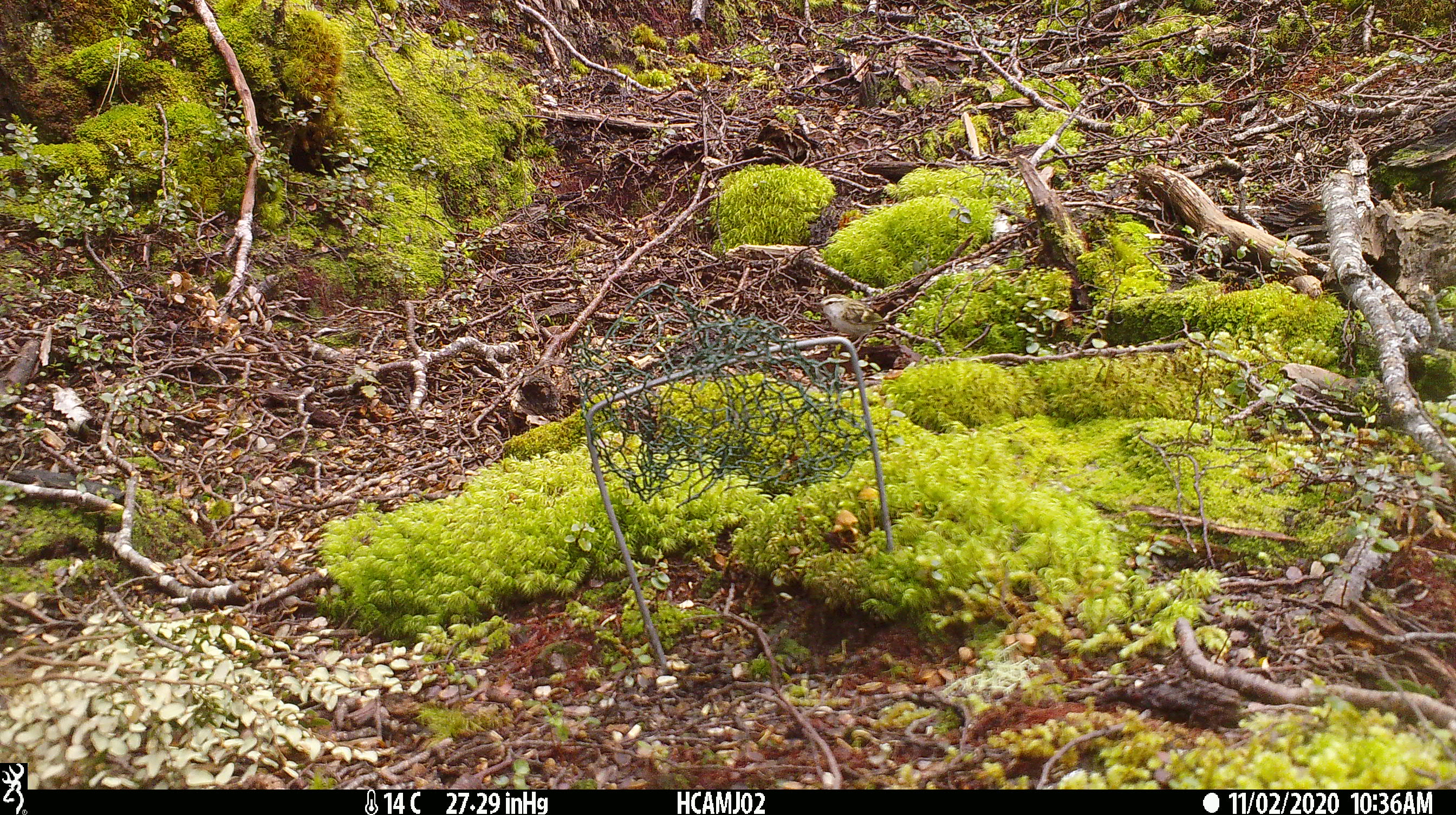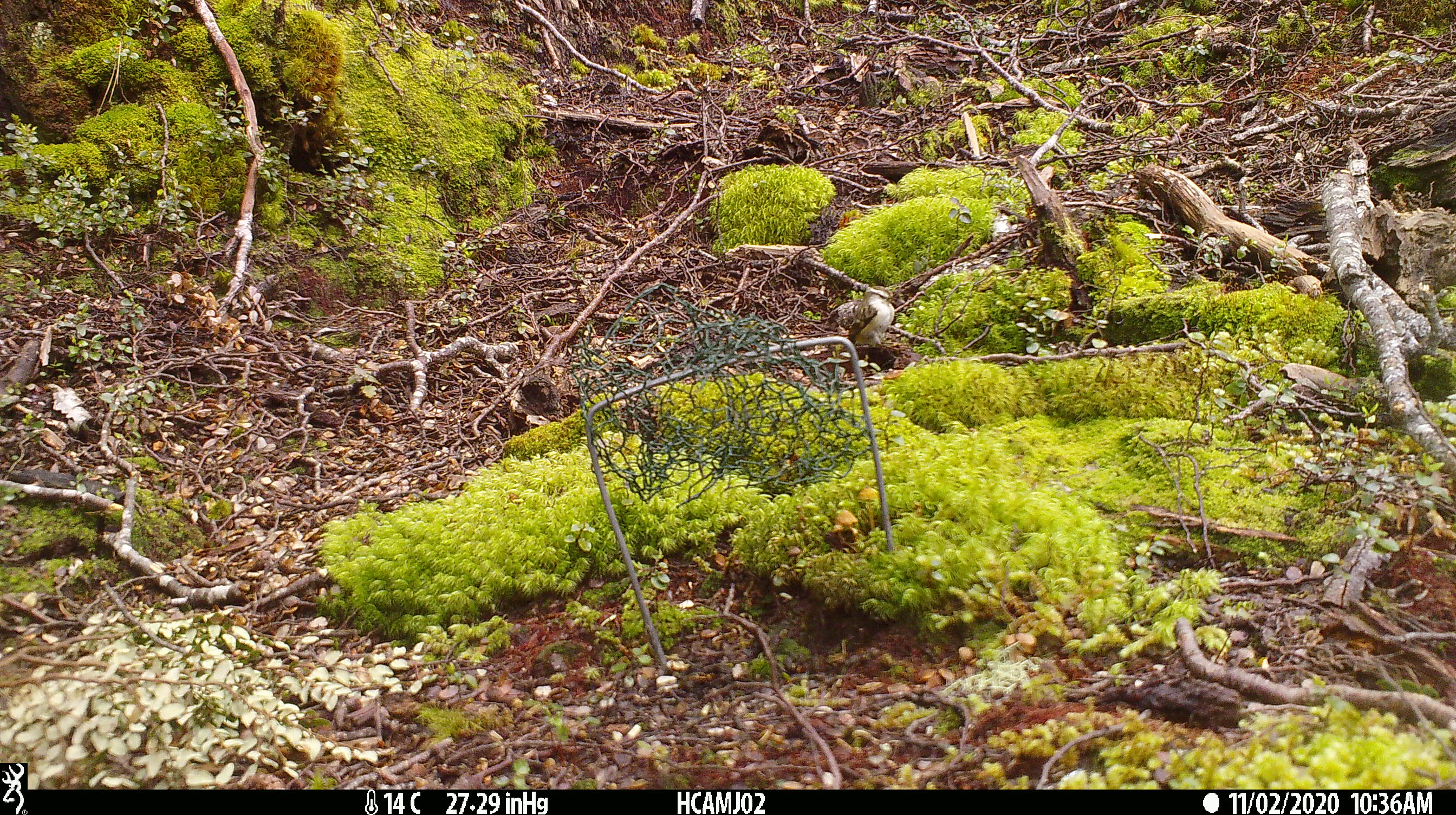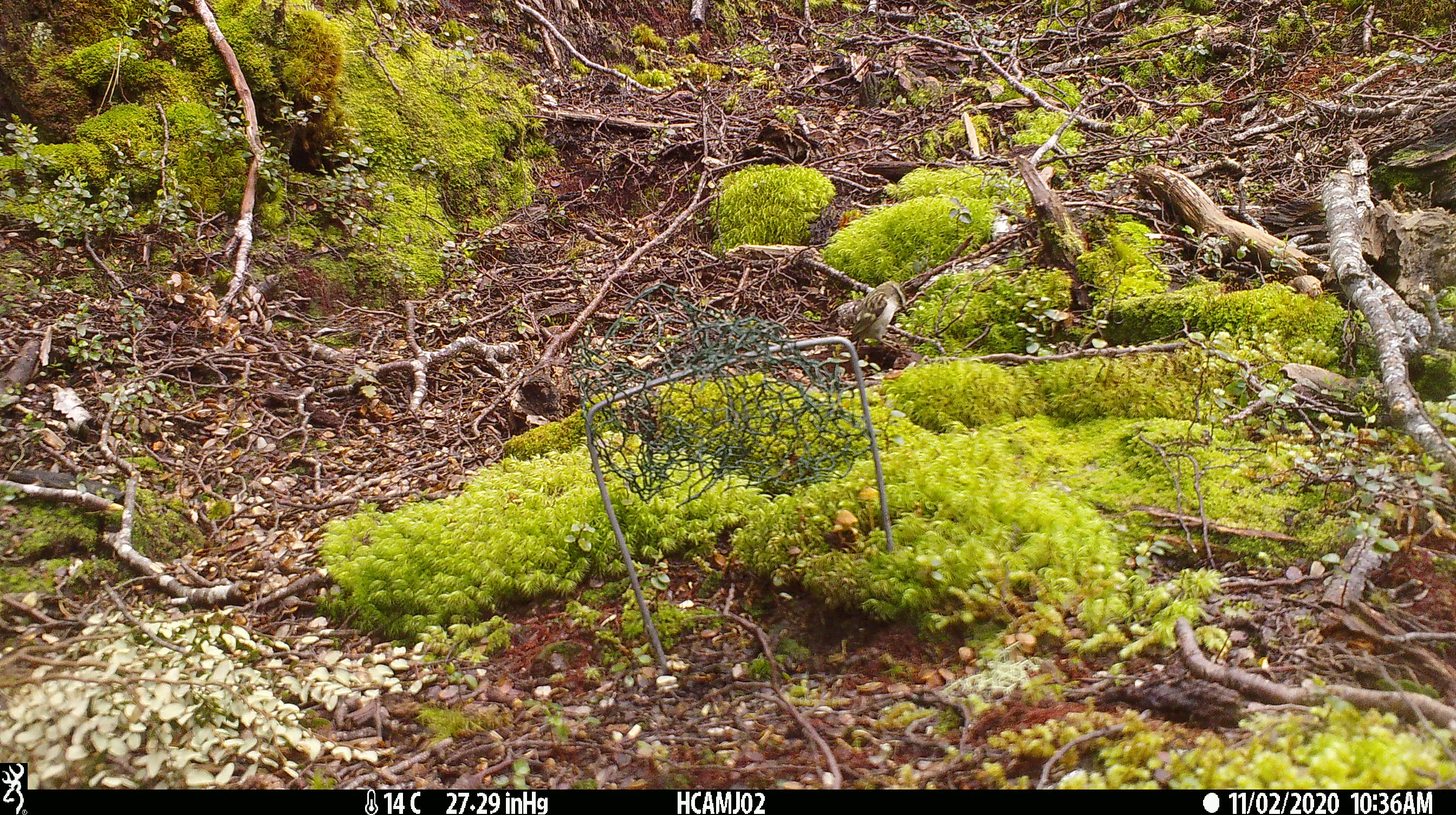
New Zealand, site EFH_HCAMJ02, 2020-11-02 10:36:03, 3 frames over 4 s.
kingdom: Animalia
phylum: Chordata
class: Aves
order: Passeriformes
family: Acanthisittidae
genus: Acanthisitta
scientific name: Acanthisitta chloris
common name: rifleman